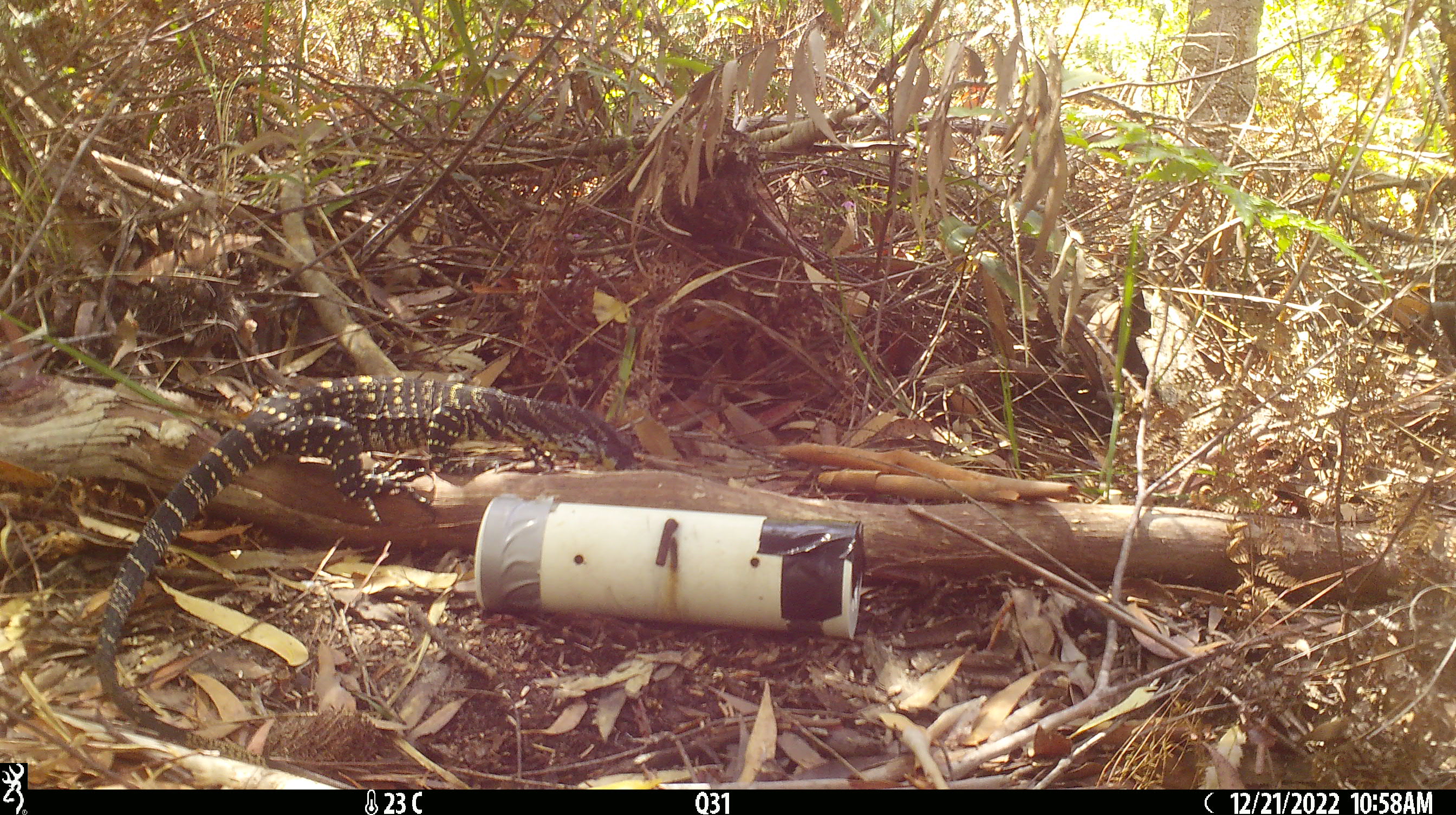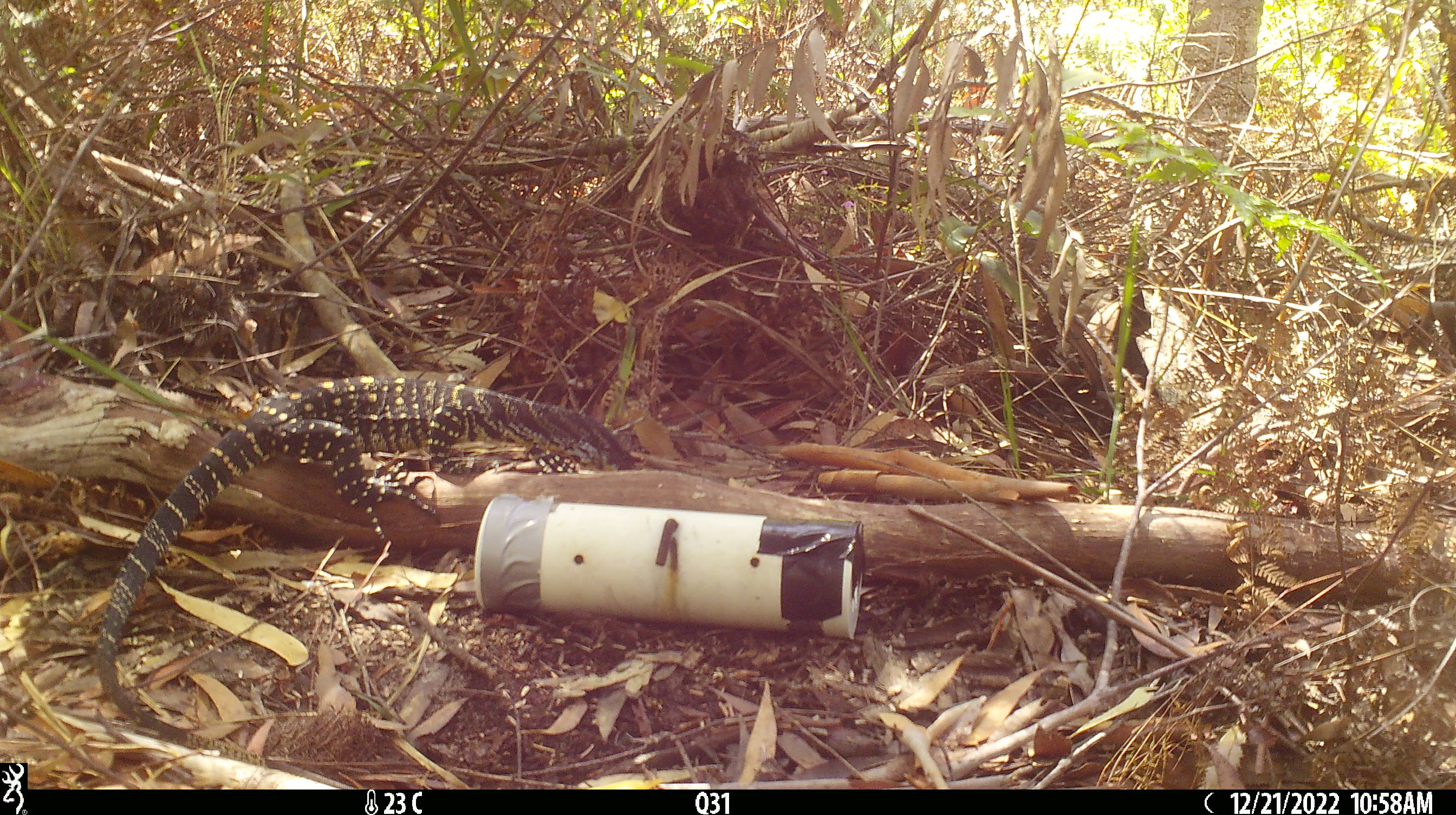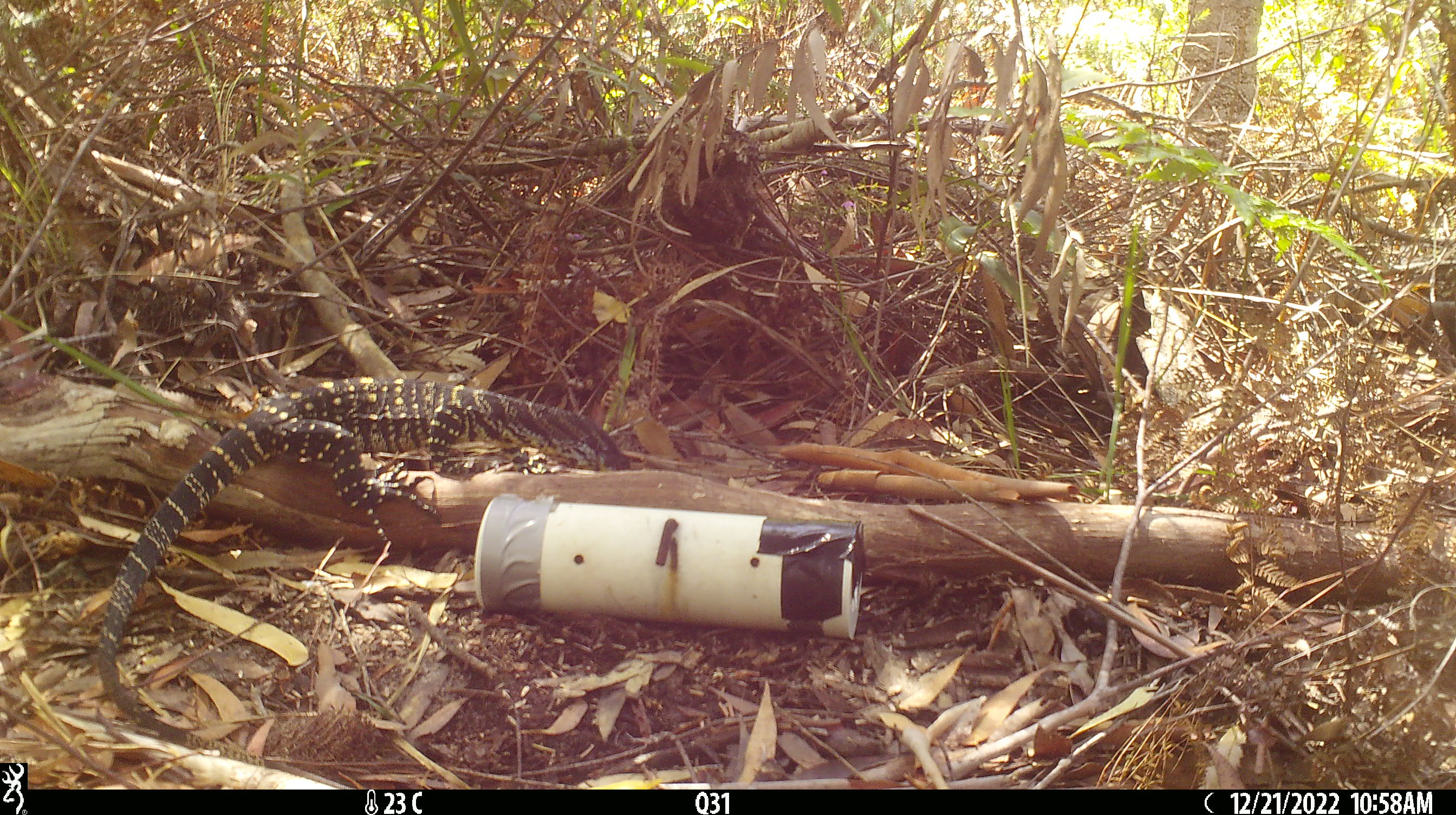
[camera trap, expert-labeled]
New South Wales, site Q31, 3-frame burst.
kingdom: Animalia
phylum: Chordata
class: Reptilia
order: Squamata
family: Varanidae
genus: Varanus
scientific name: Varanus varius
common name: lace monitor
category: goanna